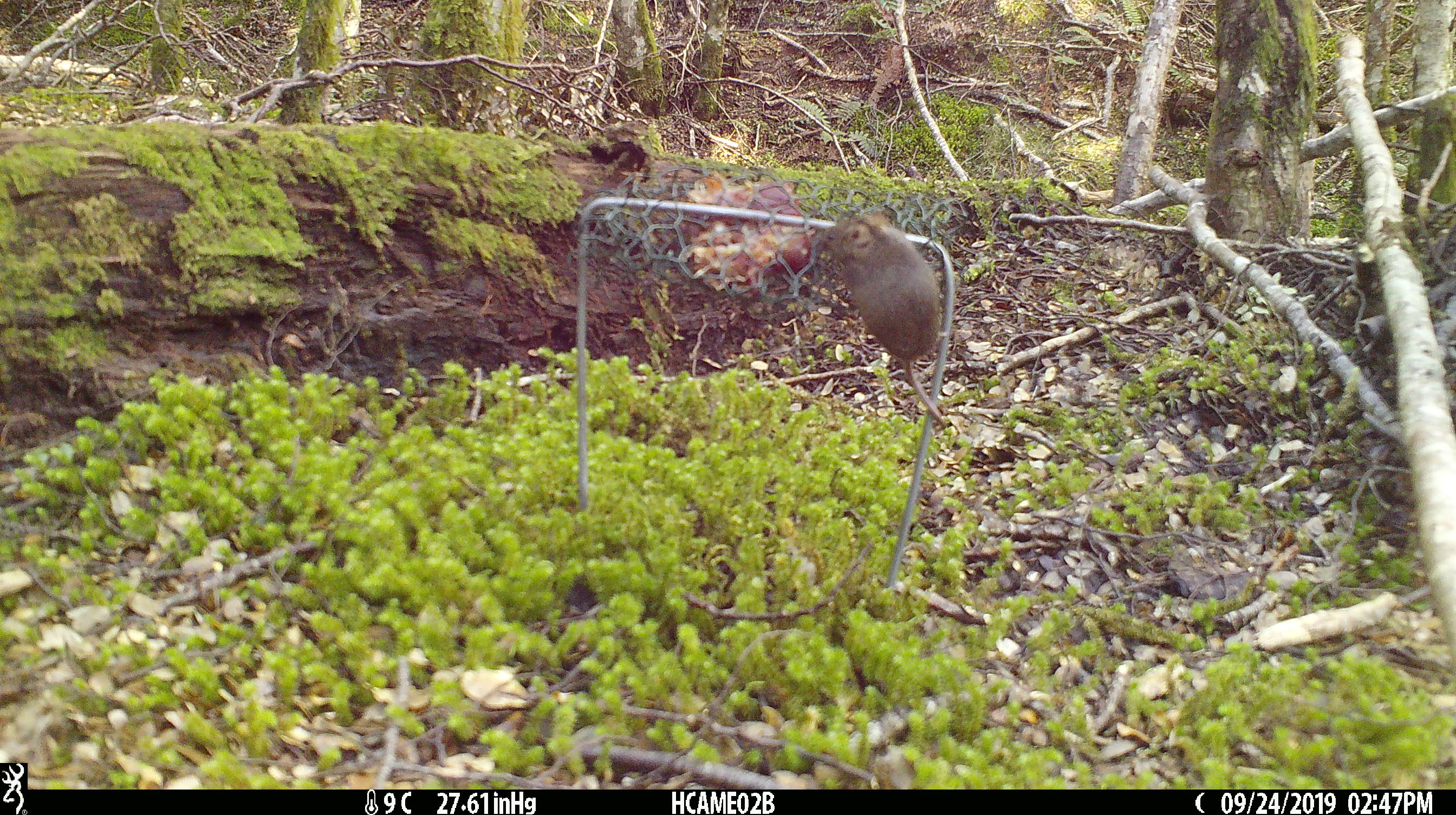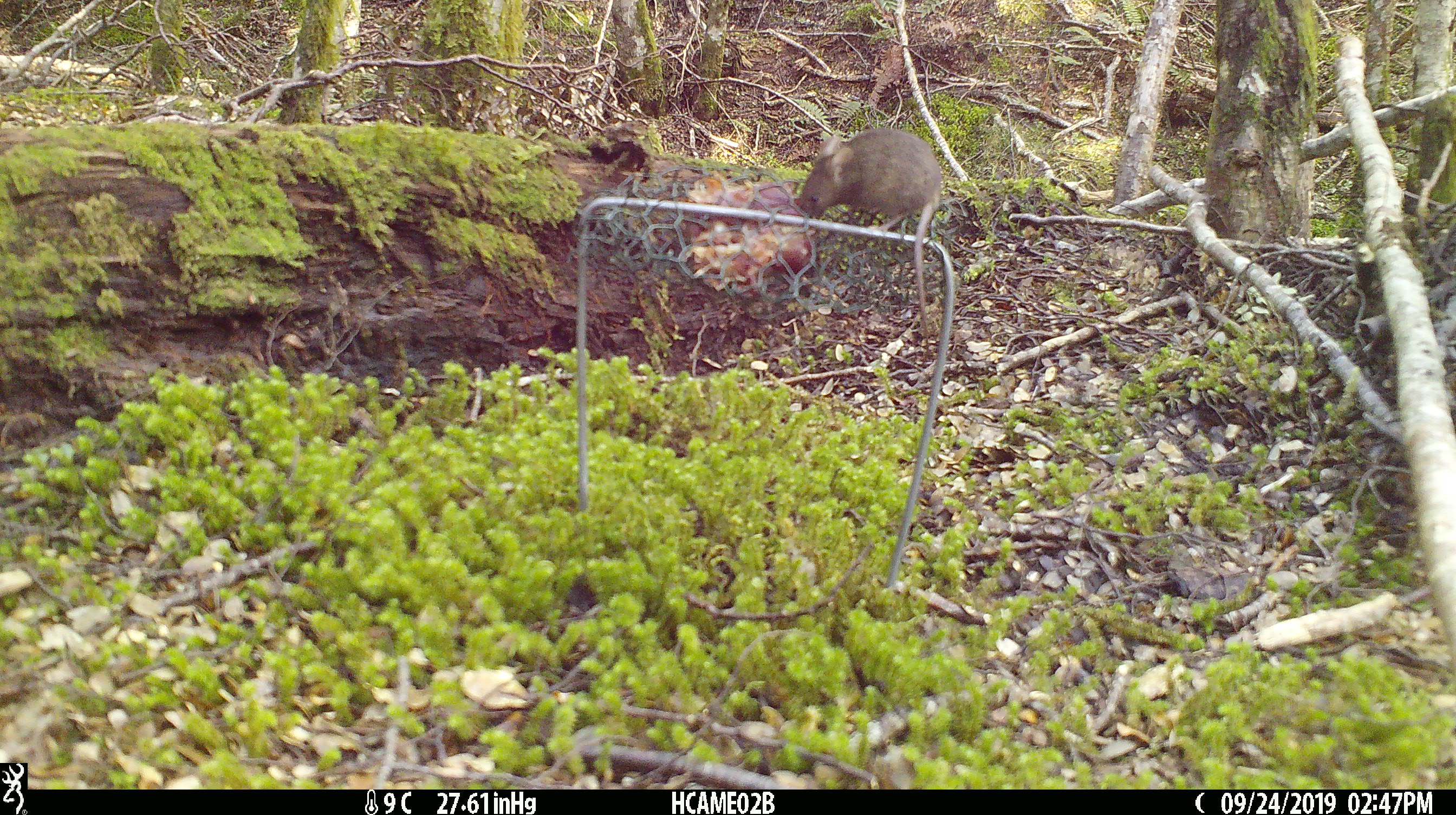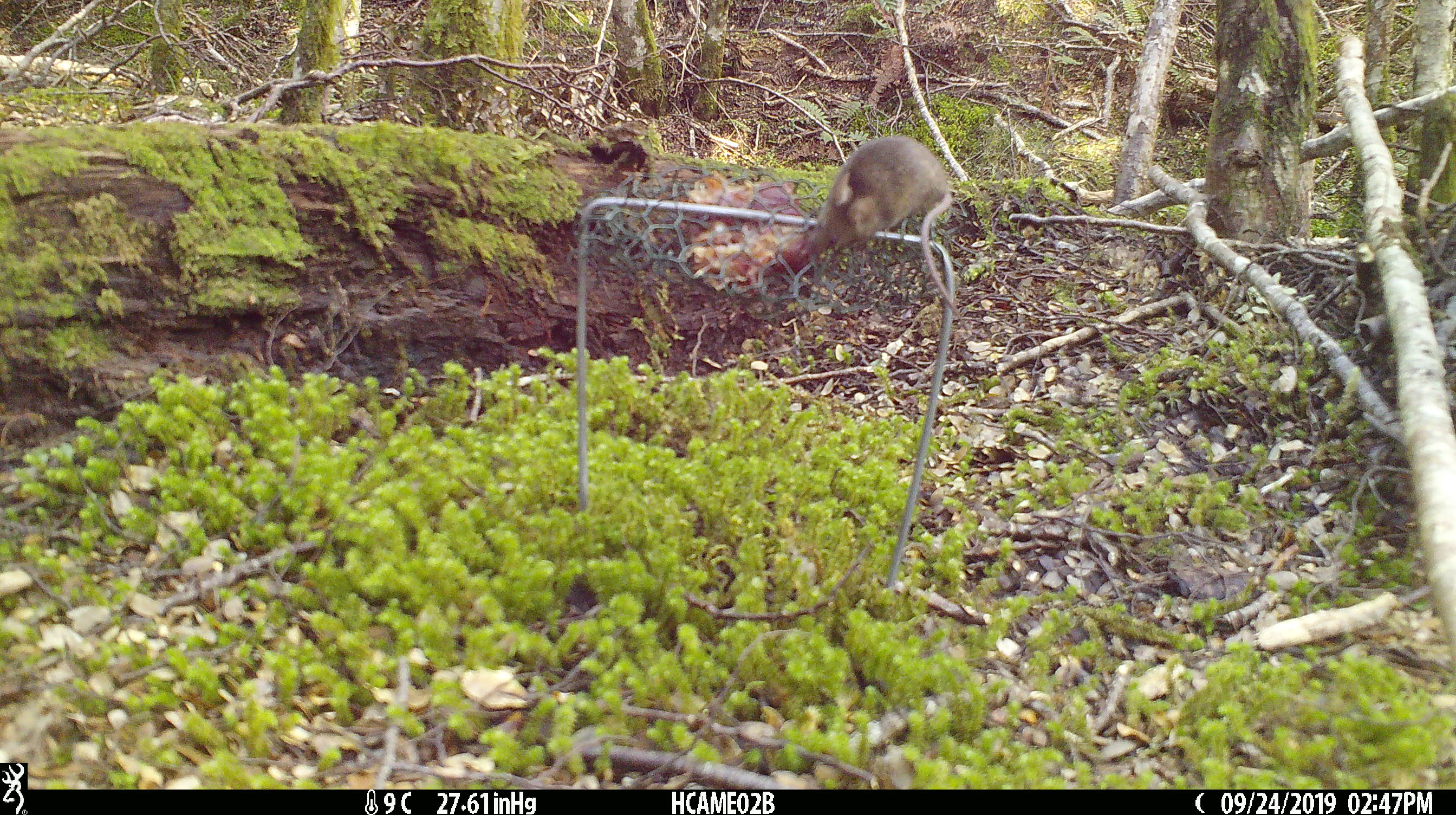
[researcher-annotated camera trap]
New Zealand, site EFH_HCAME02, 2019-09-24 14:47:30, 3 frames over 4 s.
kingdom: Animalia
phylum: Chordata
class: Mammalia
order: Rodentia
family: Muridae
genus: Mus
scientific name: Mus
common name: mouse